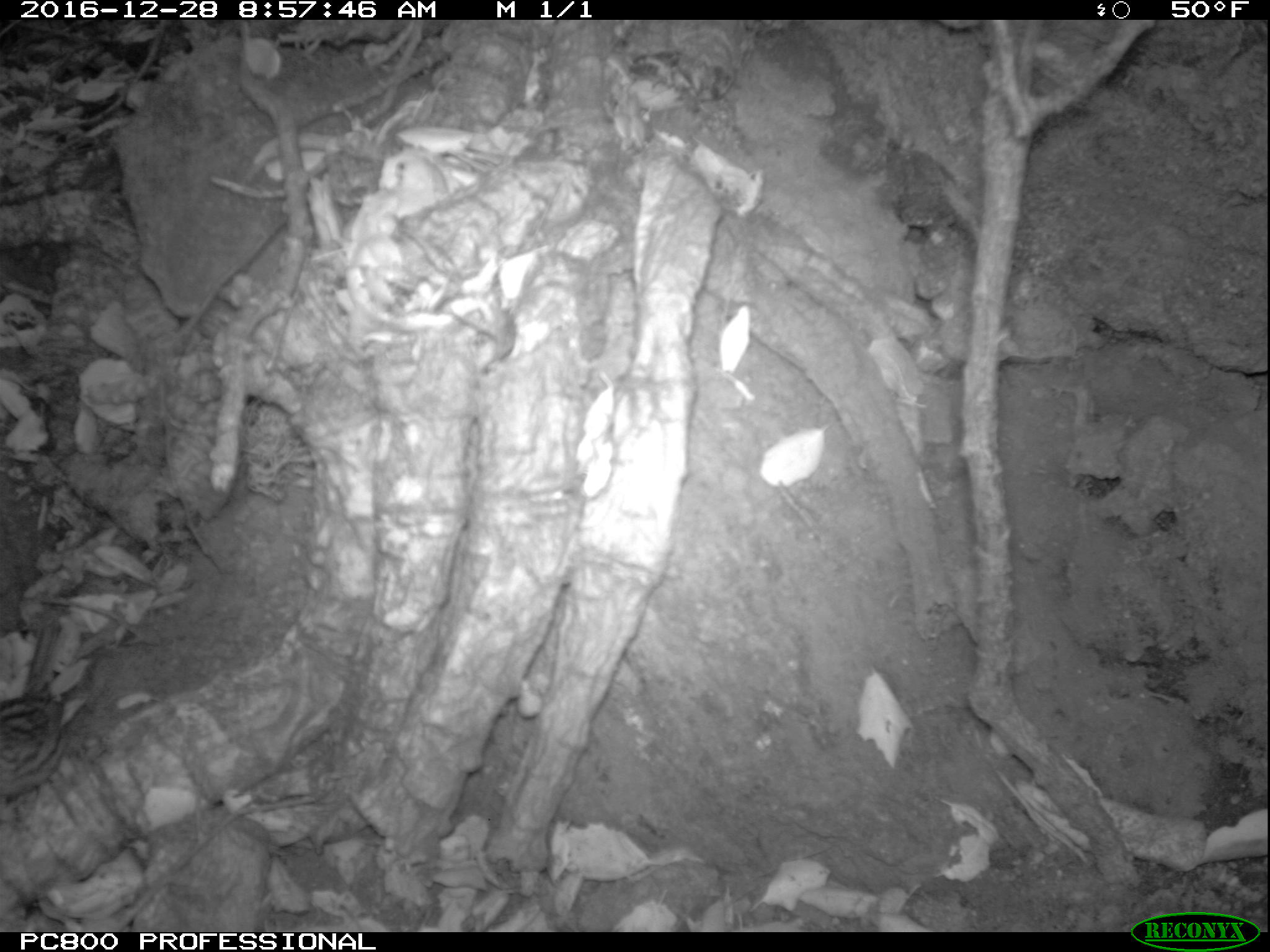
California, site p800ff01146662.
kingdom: Animalia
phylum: Chordata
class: Aves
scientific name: Aves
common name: bird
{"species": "bird (Aves)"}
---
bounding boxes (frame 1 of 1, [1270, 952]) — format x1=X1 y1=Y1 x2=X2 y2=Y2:
bird: x1=0 y1=621 x2=66 y2=808